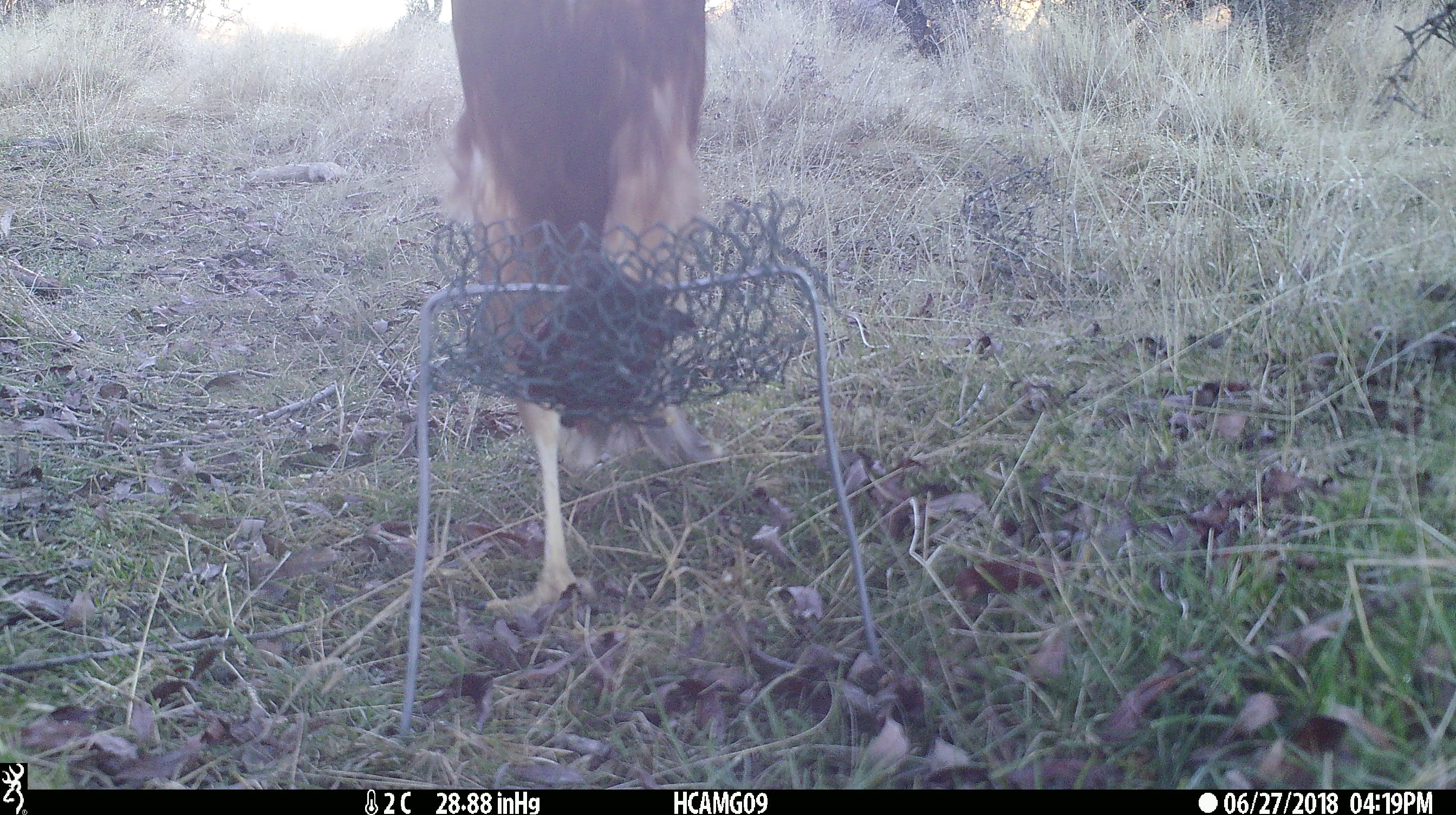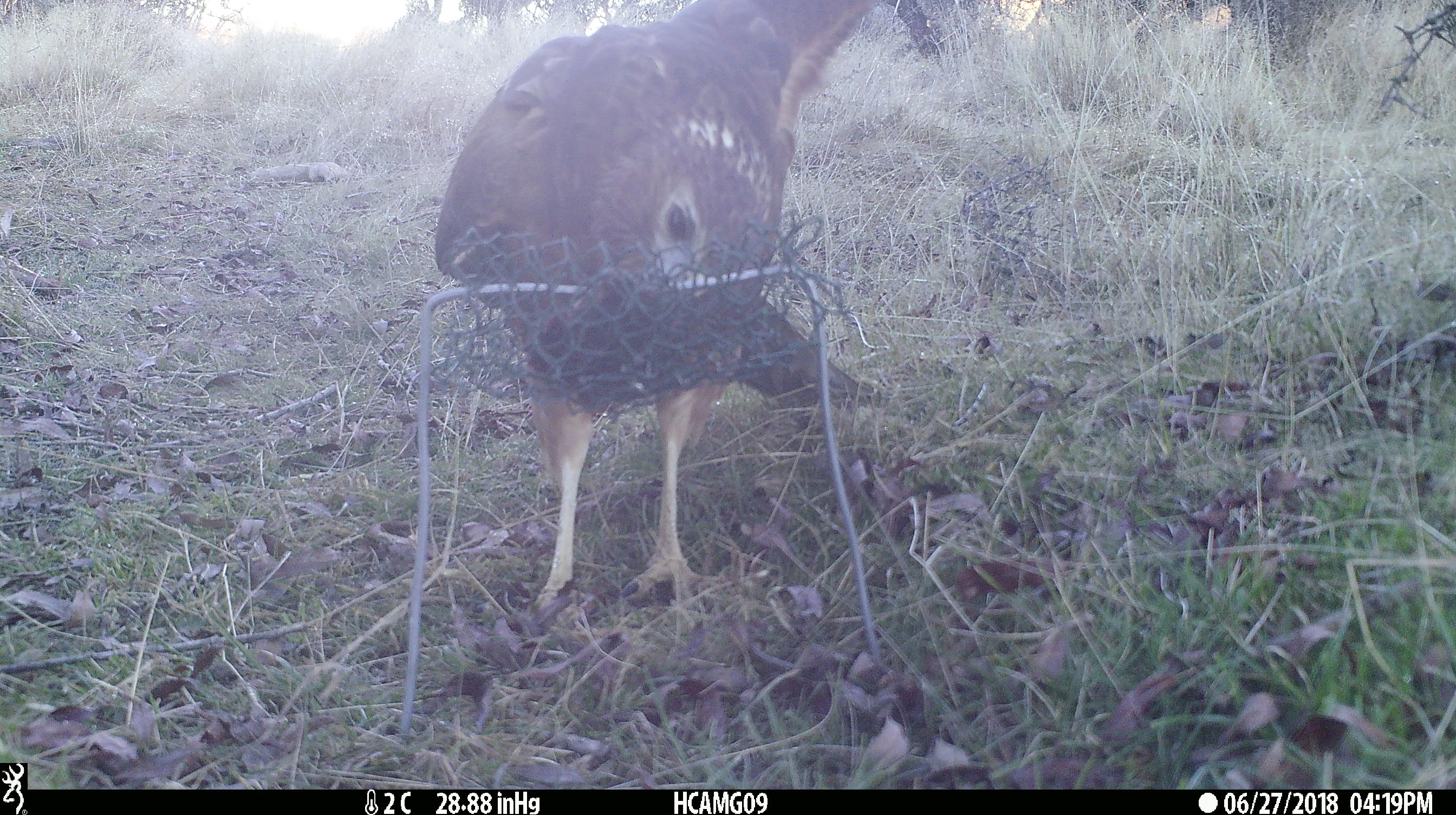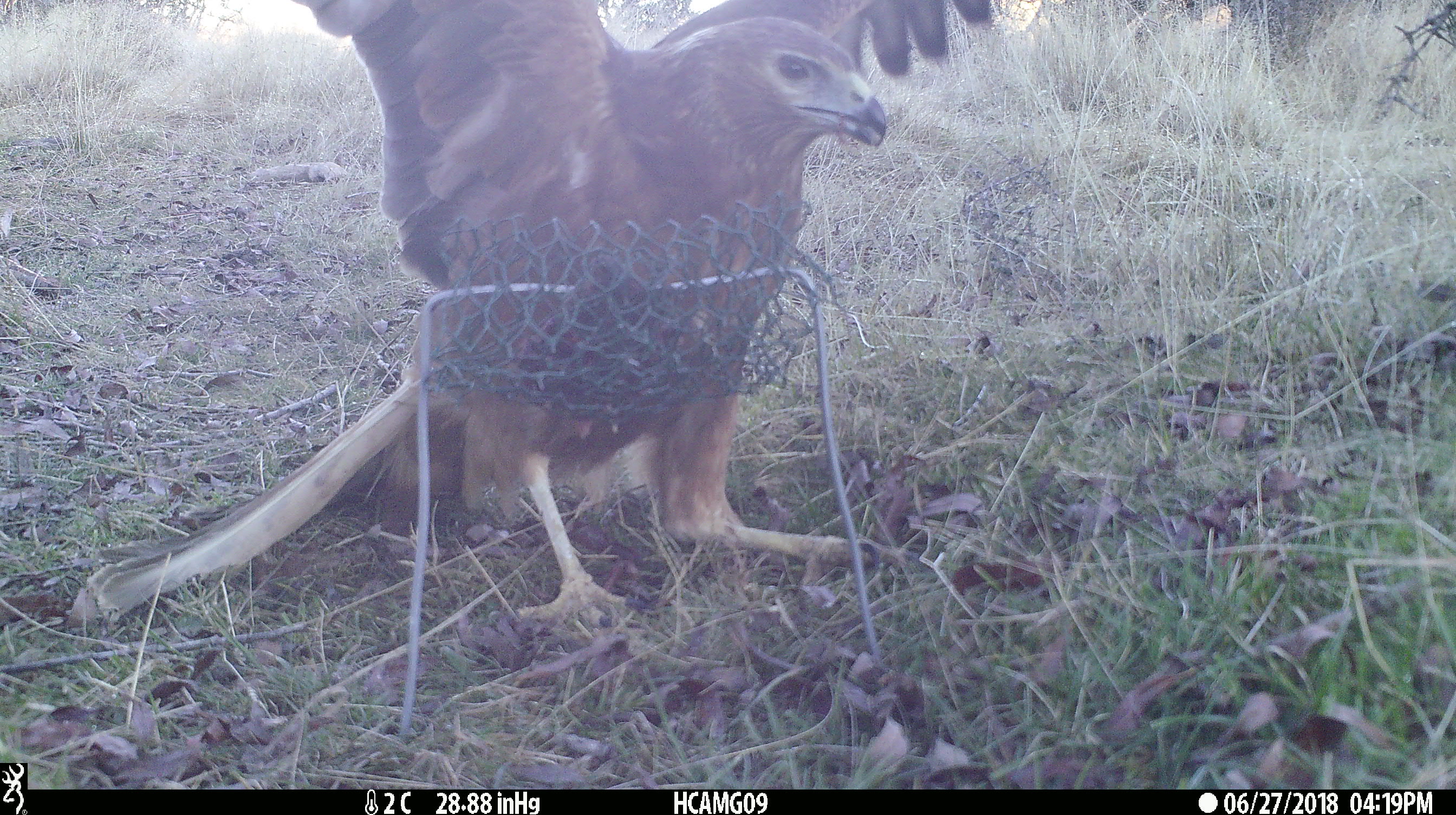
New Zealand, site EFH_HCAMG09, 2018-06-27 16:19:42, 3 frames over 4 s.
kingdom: Animalia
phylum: Chordata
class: Aves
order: Accipitriformes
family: Accipitridae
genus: Circus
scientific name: Circus approximans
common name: swamp harrier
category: harrier